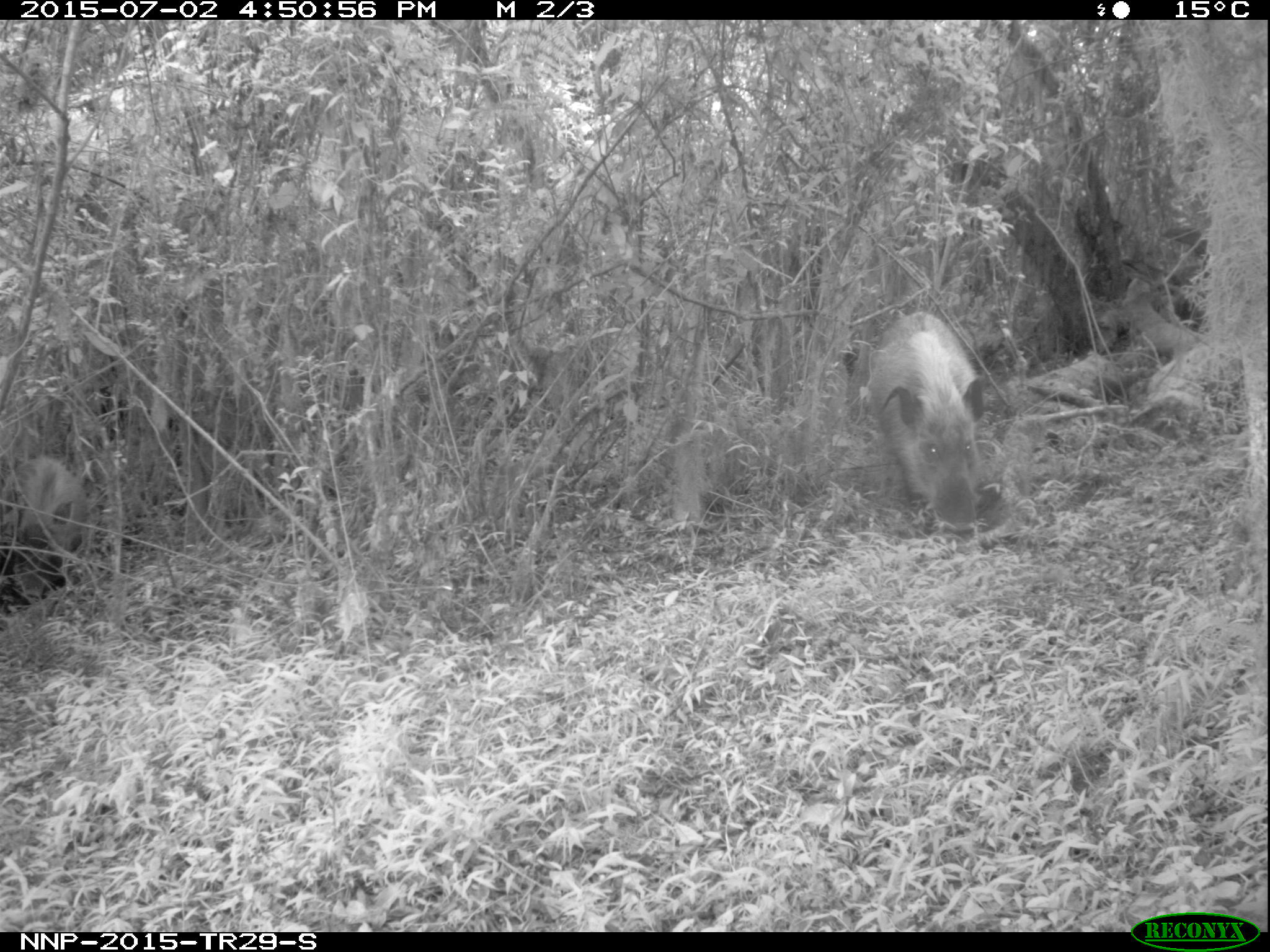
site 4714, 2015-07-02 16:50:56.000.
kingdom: Animalia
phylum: Chordata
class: Mammalia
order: Artiodactyla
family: Suidae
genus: Potamochoerus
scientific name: Potamochoerus larvatus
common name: bushpig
Potamochoerus larvatus (bushpig), count 2.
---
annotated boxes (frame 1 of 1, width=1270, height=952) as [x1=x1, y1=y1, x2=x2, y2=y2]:
potamochoerus larvatus: [x1=861, y1=311, x2=988, y2=527]; [x1=2, y1=456, x2=90, y2=600]